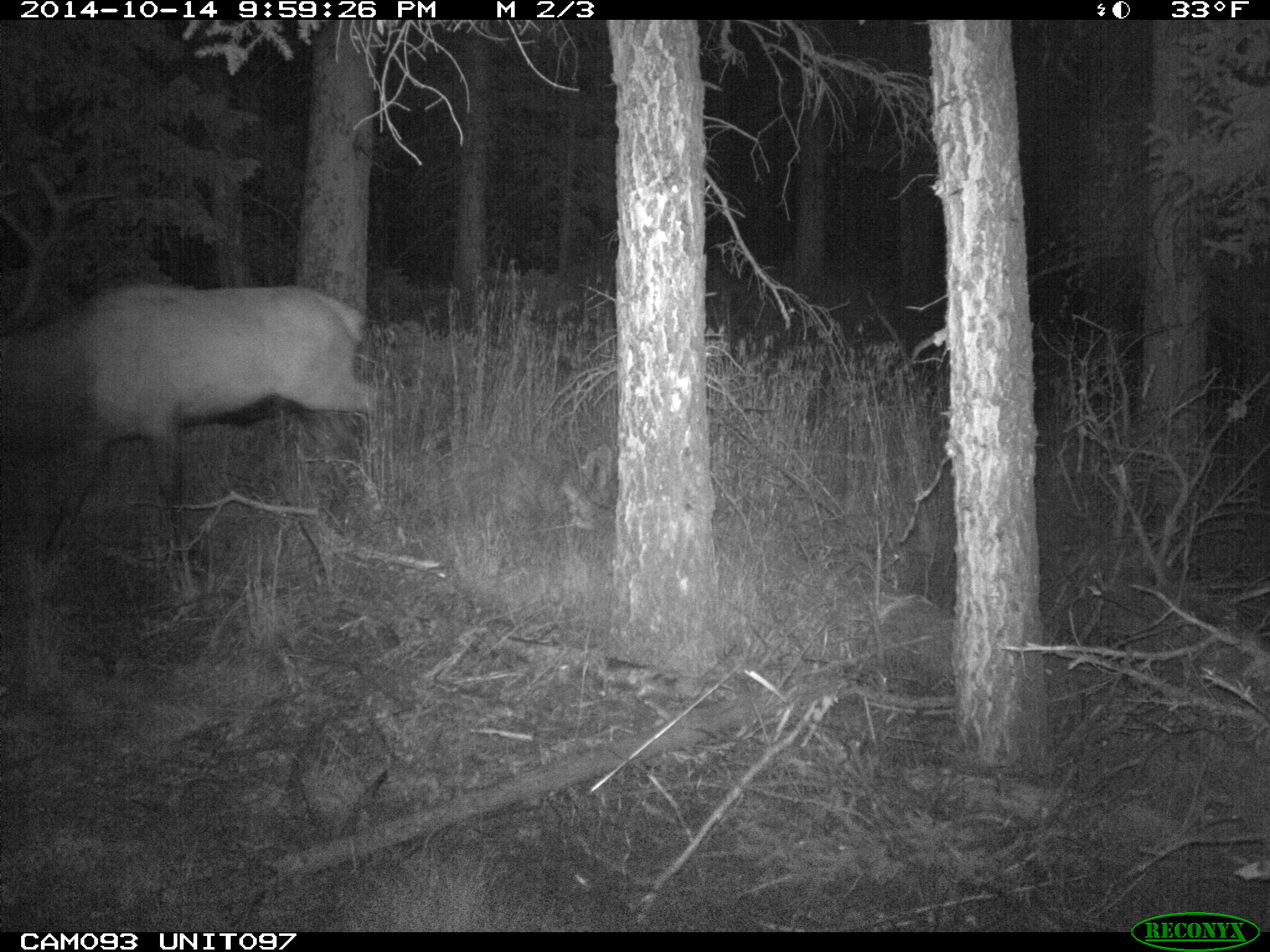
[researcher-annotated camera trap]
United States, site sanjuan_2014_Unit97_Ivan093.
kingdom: Animalia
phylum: Chordata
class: Mammalia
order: Artiodactyla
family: Cervidae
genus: Cervus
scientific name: Cervus elaphus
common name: red deer